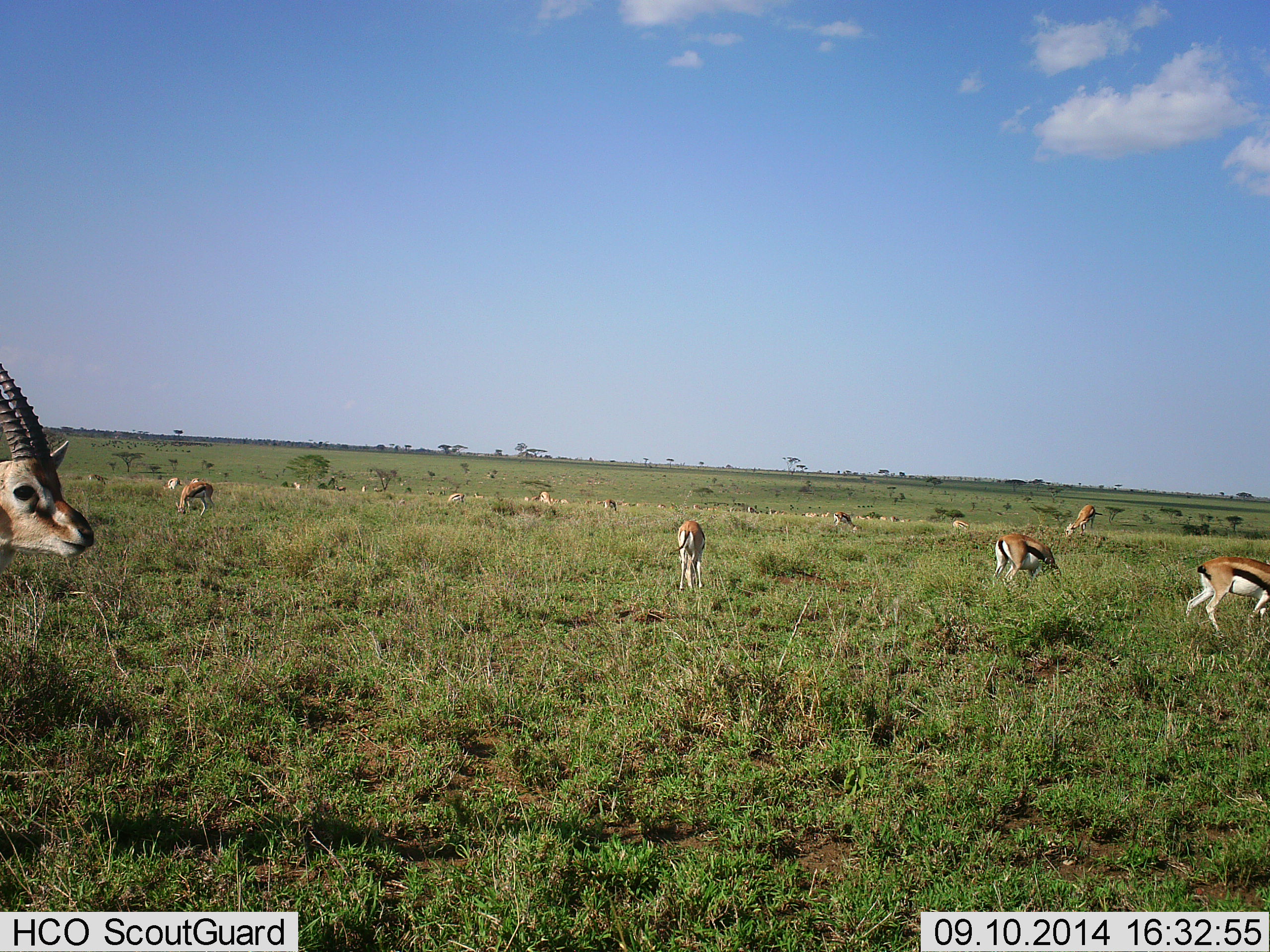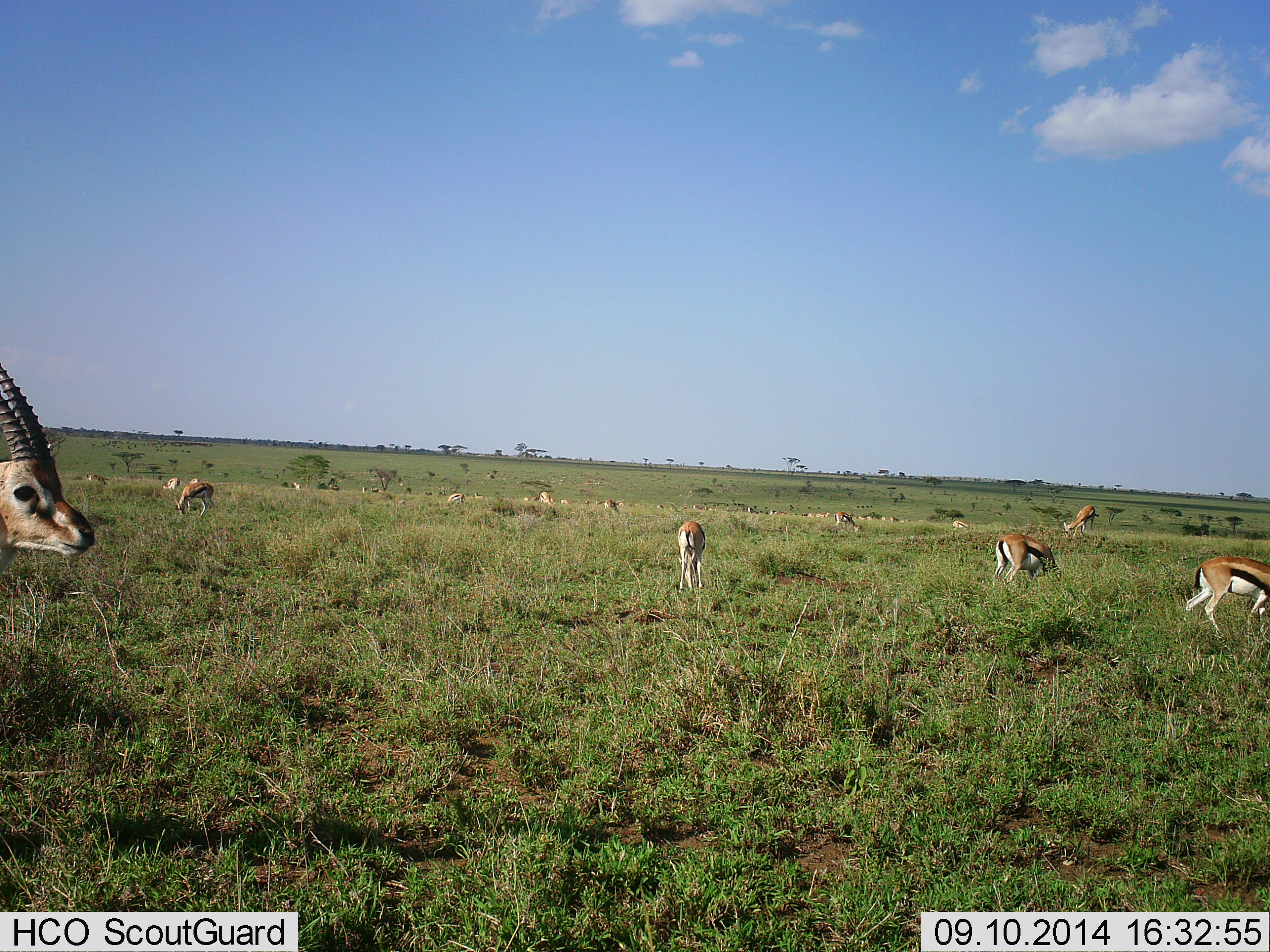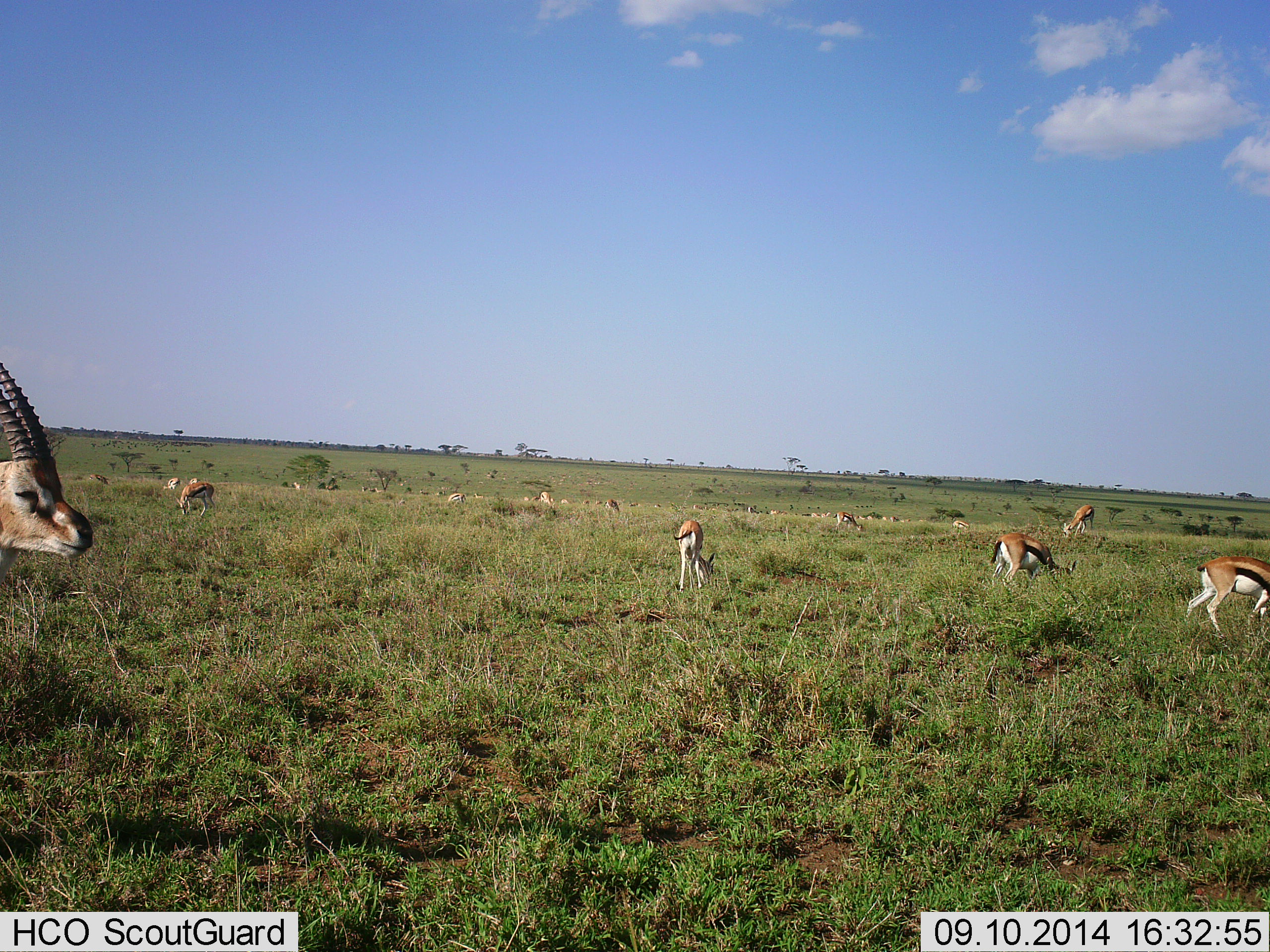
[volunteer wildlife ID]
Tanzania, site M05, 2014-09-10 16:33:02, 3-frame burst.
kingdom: Animalia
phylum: Chordata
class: Mammalia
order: Artiodactyla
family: Bovidae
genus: Eudorcas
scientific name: Eudorcas thomsonii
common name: thomson's gazelle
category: gazellethomsons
Gazellethomsons (thomson's gazelle) (Eudorcas thomsonii), count 11-50. Behavior (volunteer vote fractions): standing 90%, resting 0%, moving 10%, interacting 0%. Young present (vote fraction): 0%. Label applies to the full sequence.